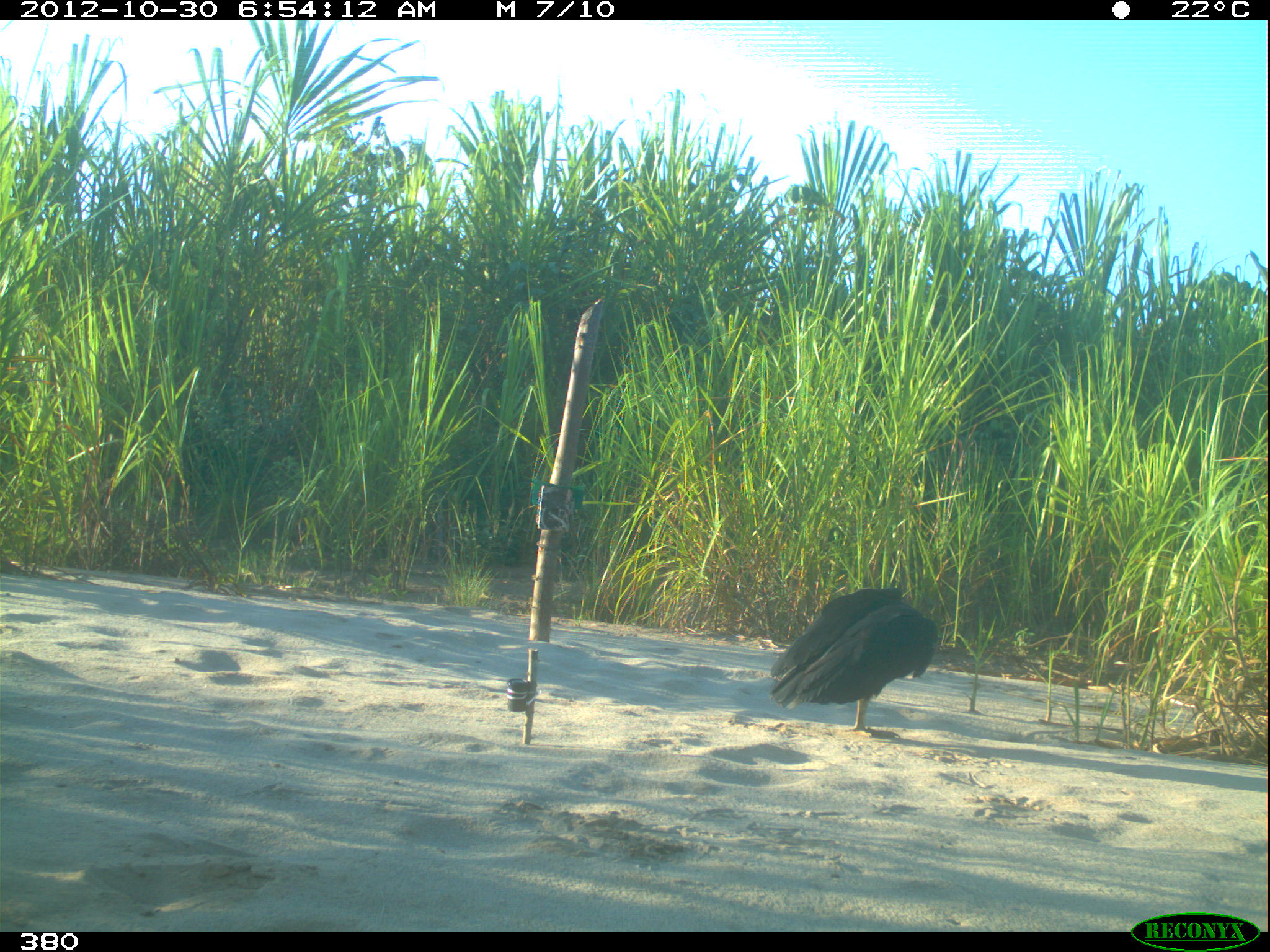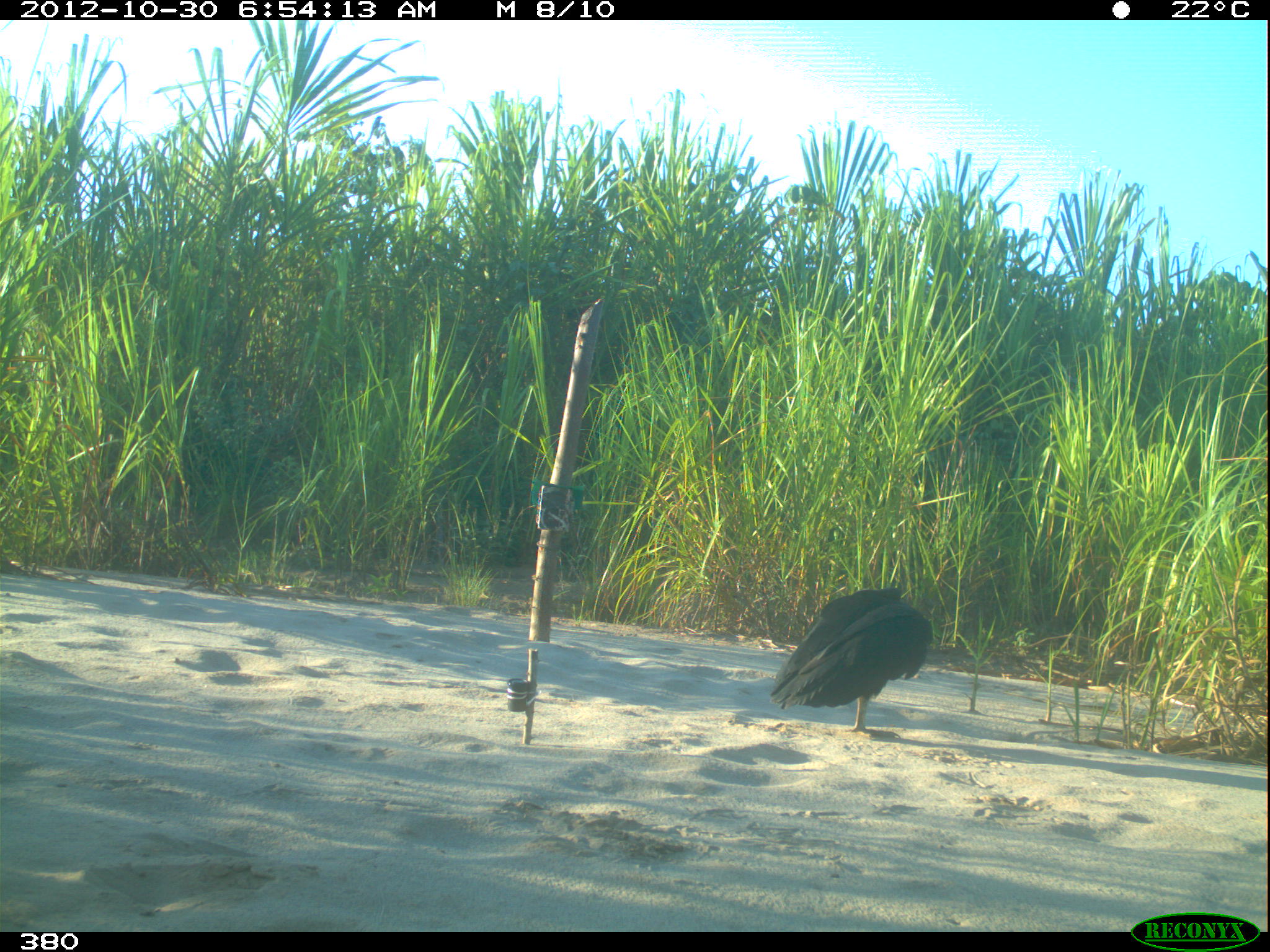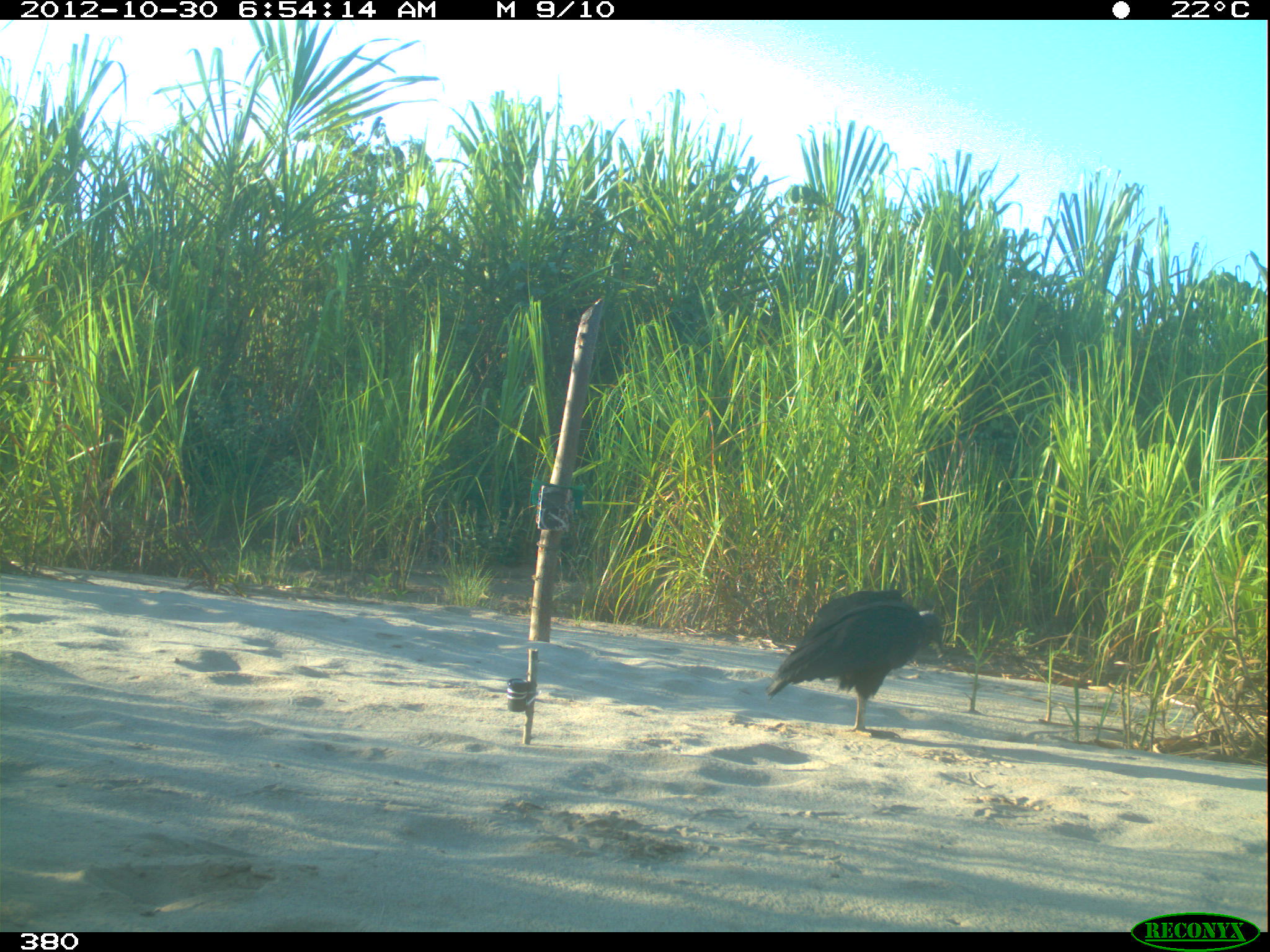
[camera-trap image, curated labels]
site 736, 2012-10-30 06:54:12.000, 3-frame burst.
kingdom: Animalia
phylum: Chordata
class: Aves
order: Cathartiformes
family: Cathartidae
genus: Coragyps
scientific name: Coragyps atratus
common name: black vulture